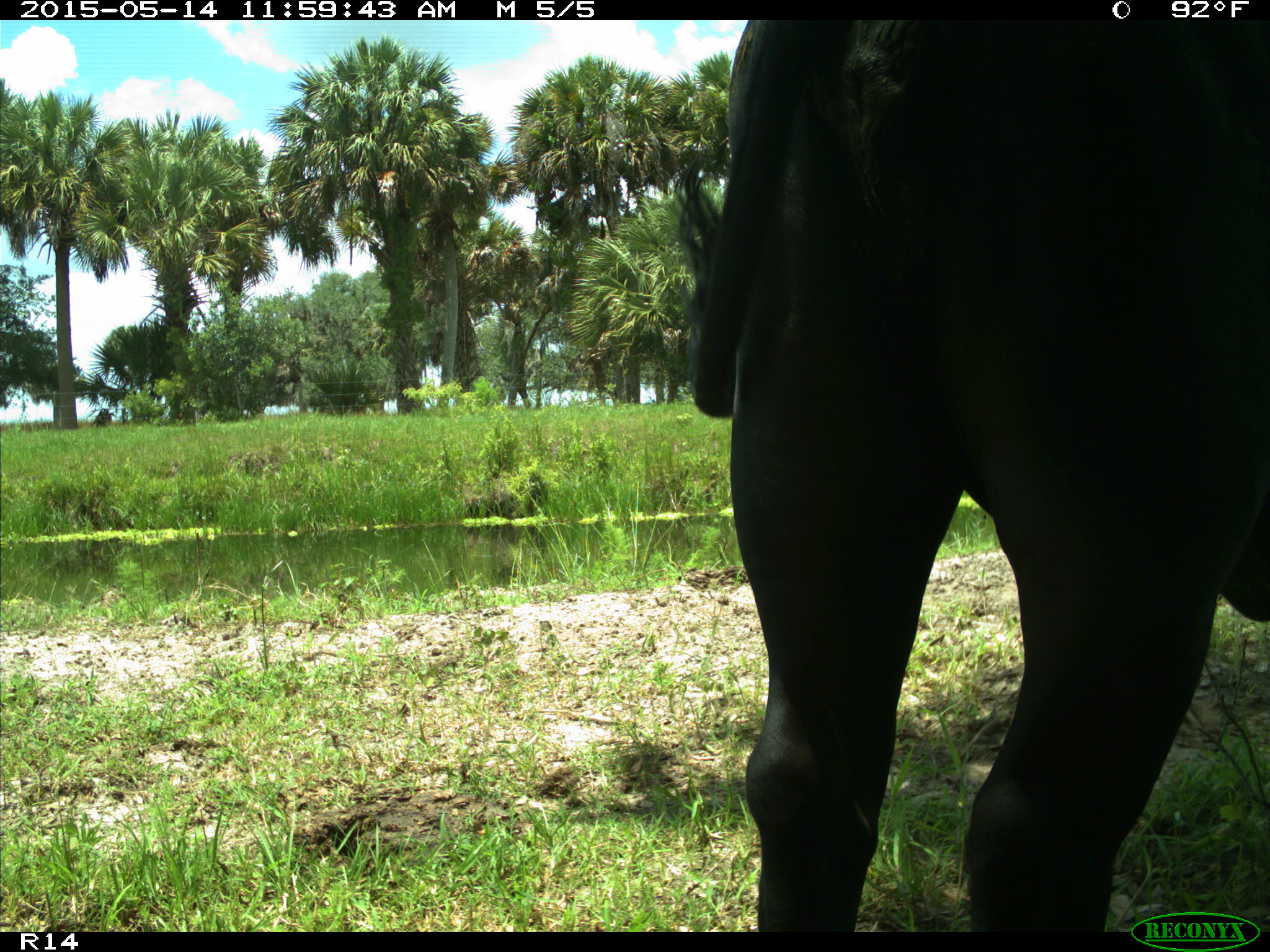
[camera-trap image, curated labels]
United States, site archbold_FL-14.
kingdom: Animalia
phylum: Chordata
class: Mammalia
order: Artiodactyla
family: Bovidae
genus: Bos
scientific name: Bos taurus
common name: domestic cow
Bos taurus (domestic cow).